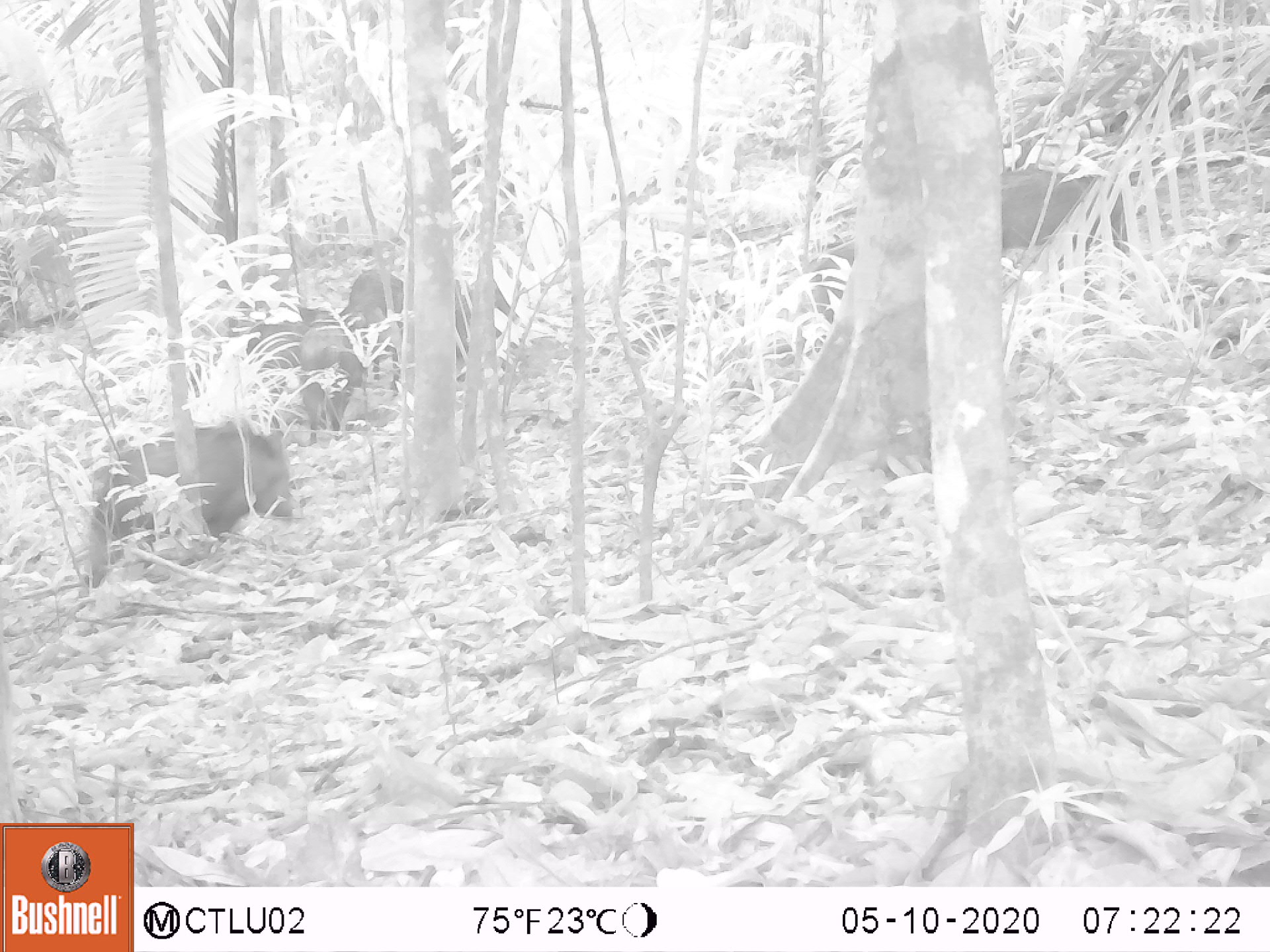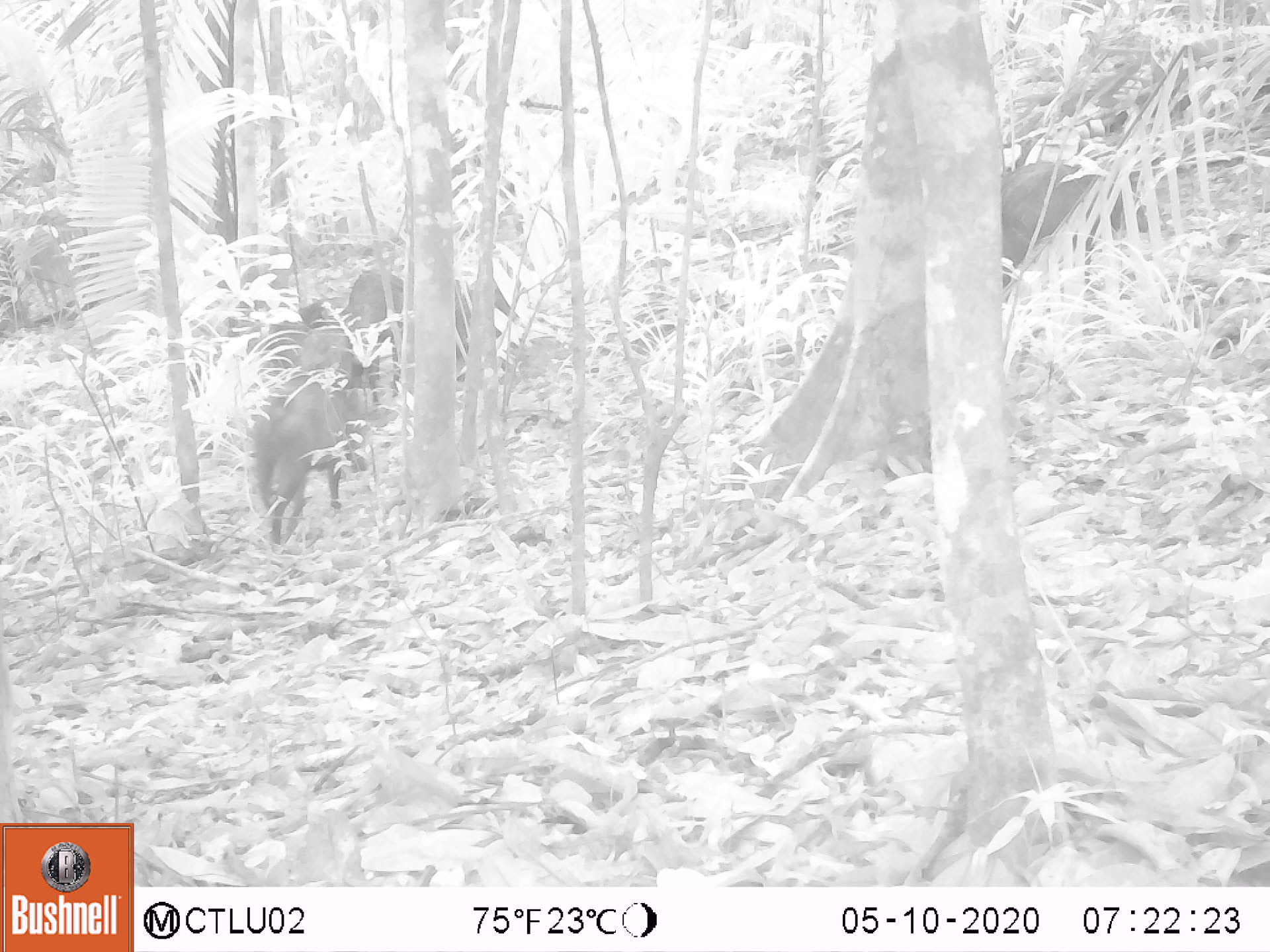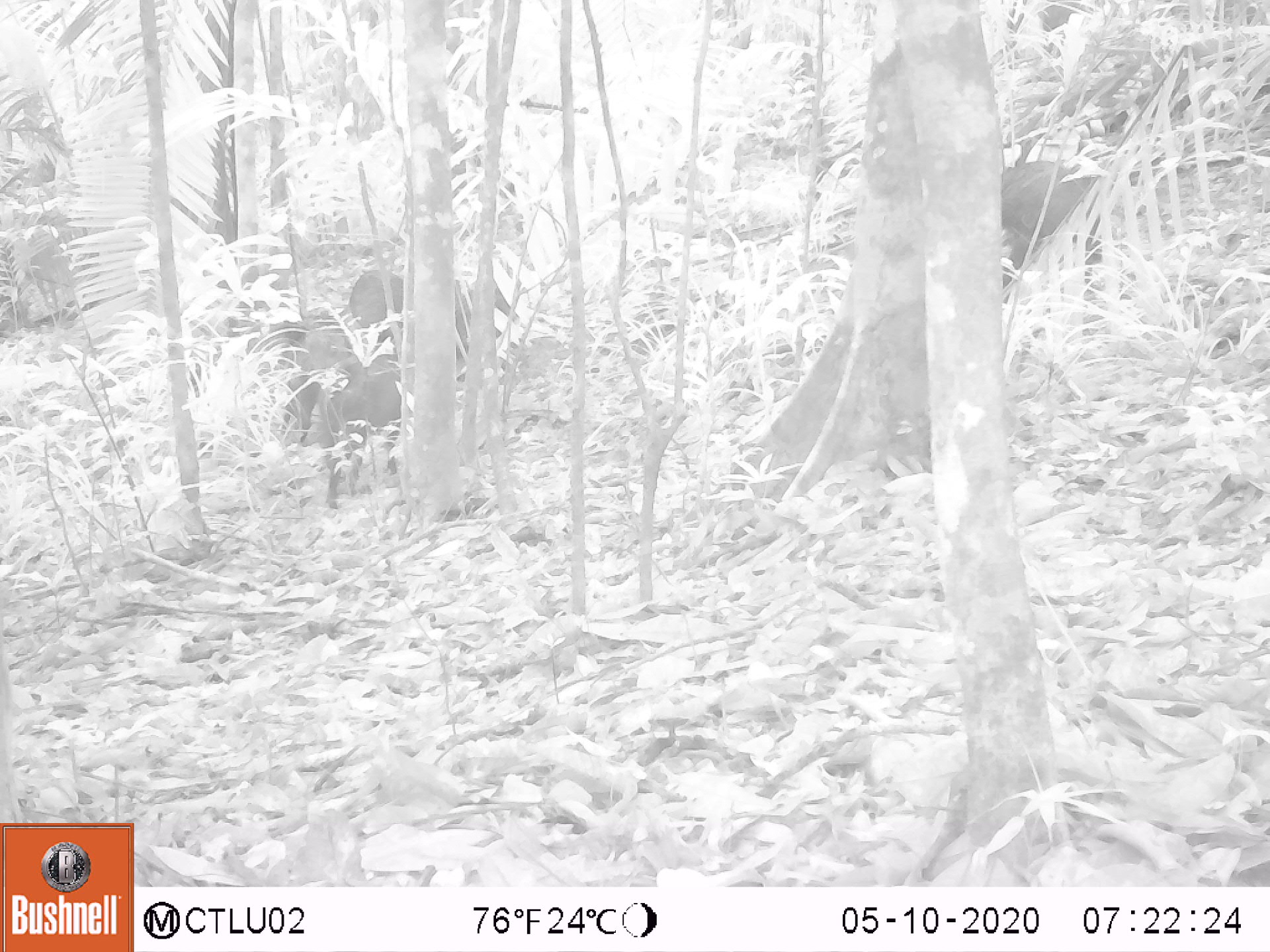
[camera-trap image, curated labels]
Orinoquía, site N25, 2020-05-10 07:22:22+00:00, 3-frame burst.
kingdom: Animalia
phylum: Chordata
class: Mammalia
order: Artiodactyla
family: Tayassuidae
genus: Pecari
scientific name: Pecari tajacu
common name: collared peccary